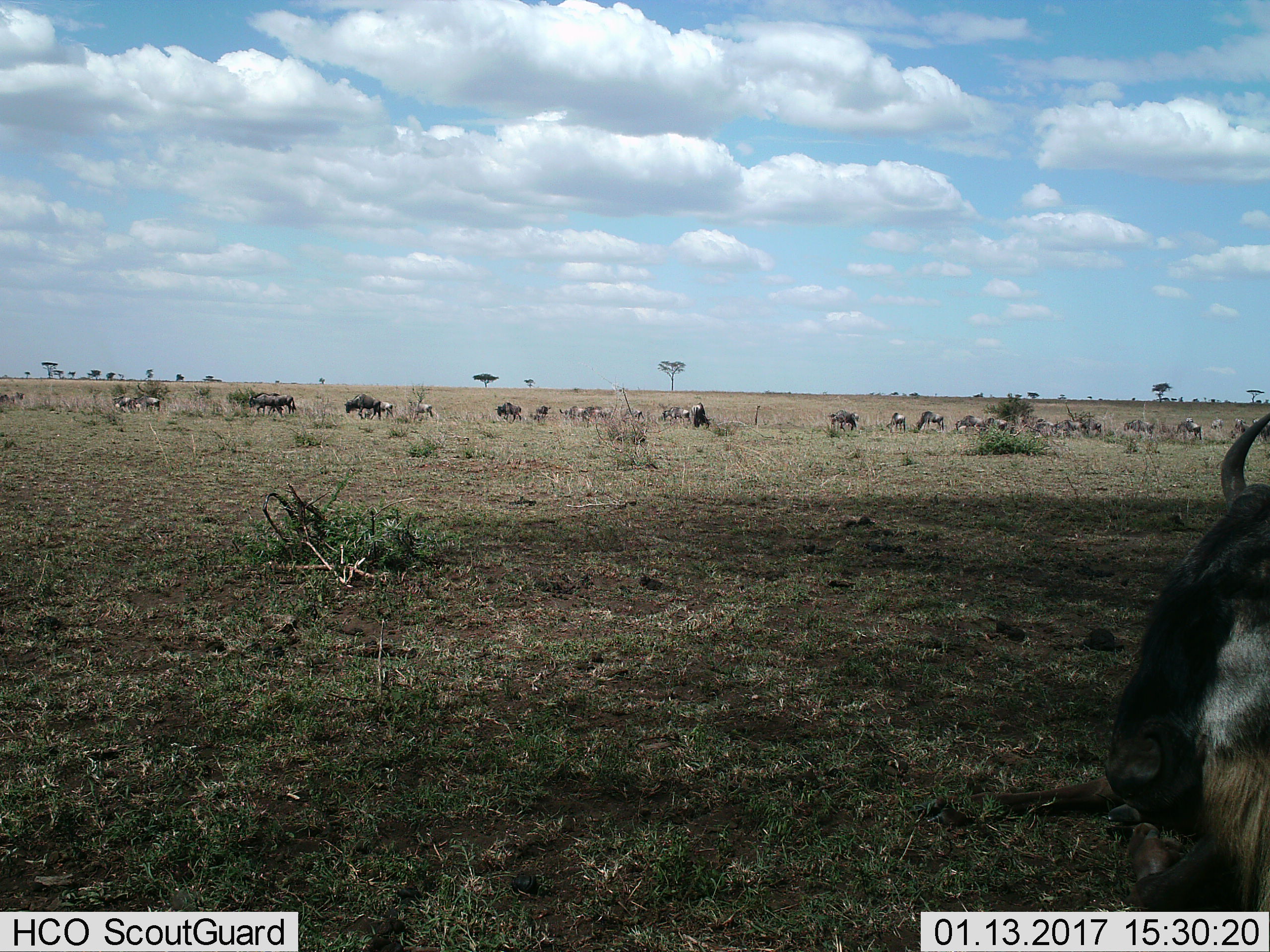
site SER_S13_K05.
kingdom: Animalia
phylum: Chordata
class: Mammalia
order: Artiodactyla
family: Bovidae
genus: Connochaetes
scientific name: Connochaetes taurinus taurinus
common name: blue wildebeest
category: wildebeestblue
Wildebeestblue (blue wildebeest) (Connochaetes taurinus taurinus), count 11-50. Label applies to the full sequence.